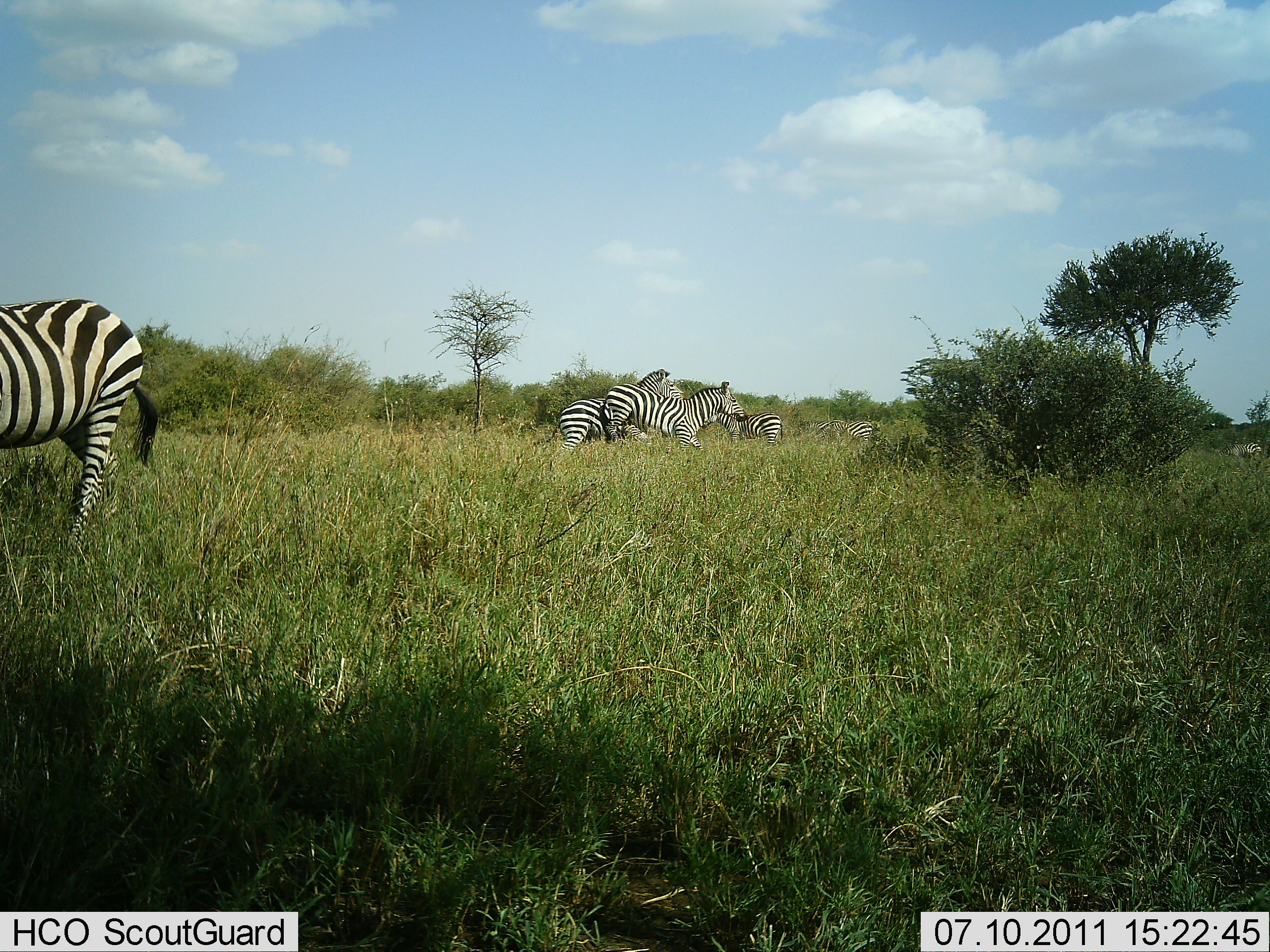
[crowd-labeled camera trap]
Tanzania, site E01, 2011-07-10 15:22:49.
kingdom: Animalia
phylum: Chordata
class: Mammalia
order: Perissodactyla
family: Equidae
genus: Equus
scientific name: Equus quagga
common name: plains zebra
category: zebra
Zebra (plains zebra) (Equus quagga), count 5. Behavior (volunteer vote fractions): standing 70%, resting 0%, moving 40%, interacting 50%. Young present (vote fraction): 0%. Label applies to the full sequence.